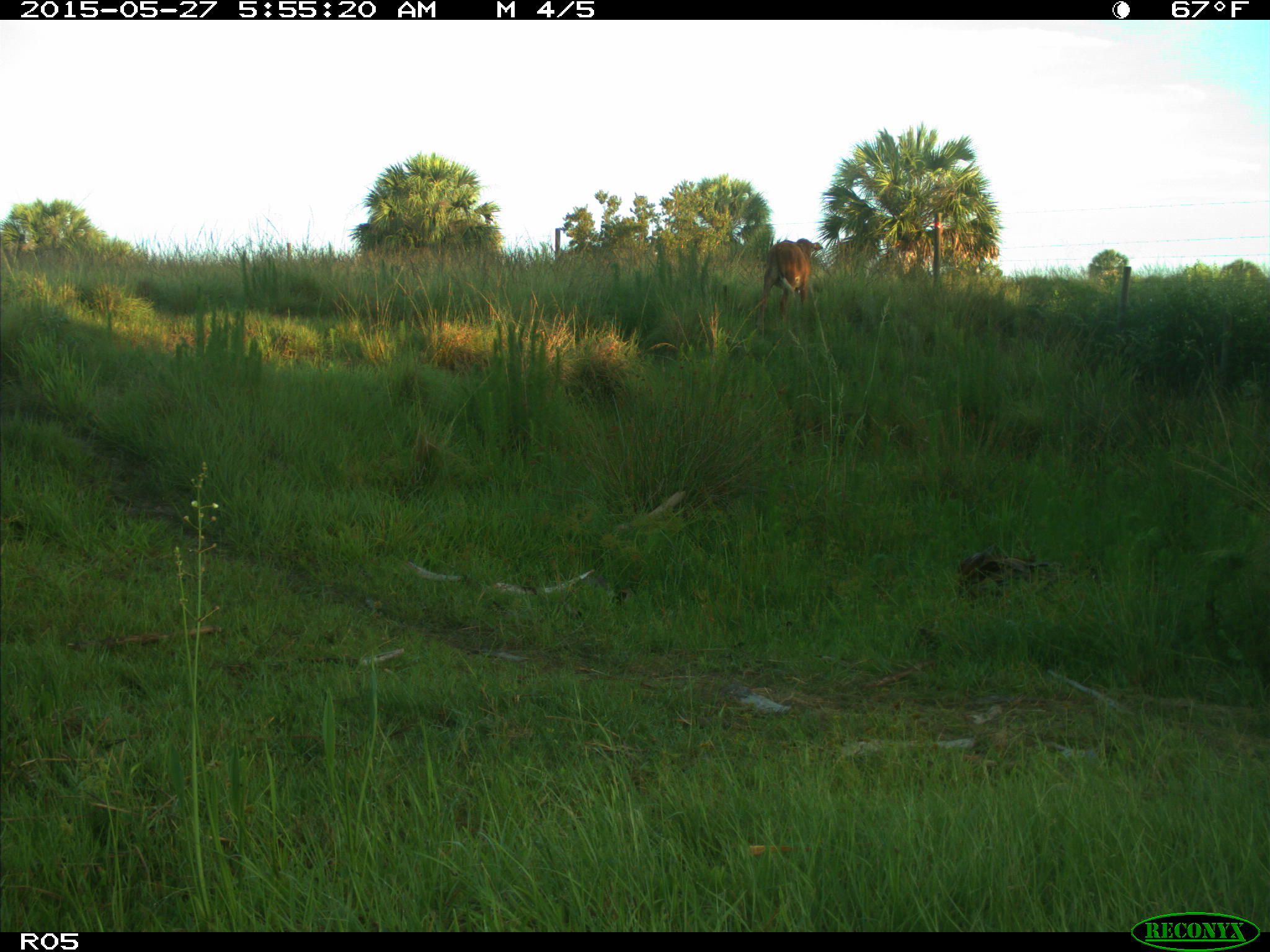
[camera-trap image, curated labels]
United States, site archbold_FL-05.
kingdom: Animalia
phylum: Chordata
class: Mammalia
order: Artiodactyla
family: Bovidae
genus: Bos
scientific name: Bos taurus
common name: domestic cow